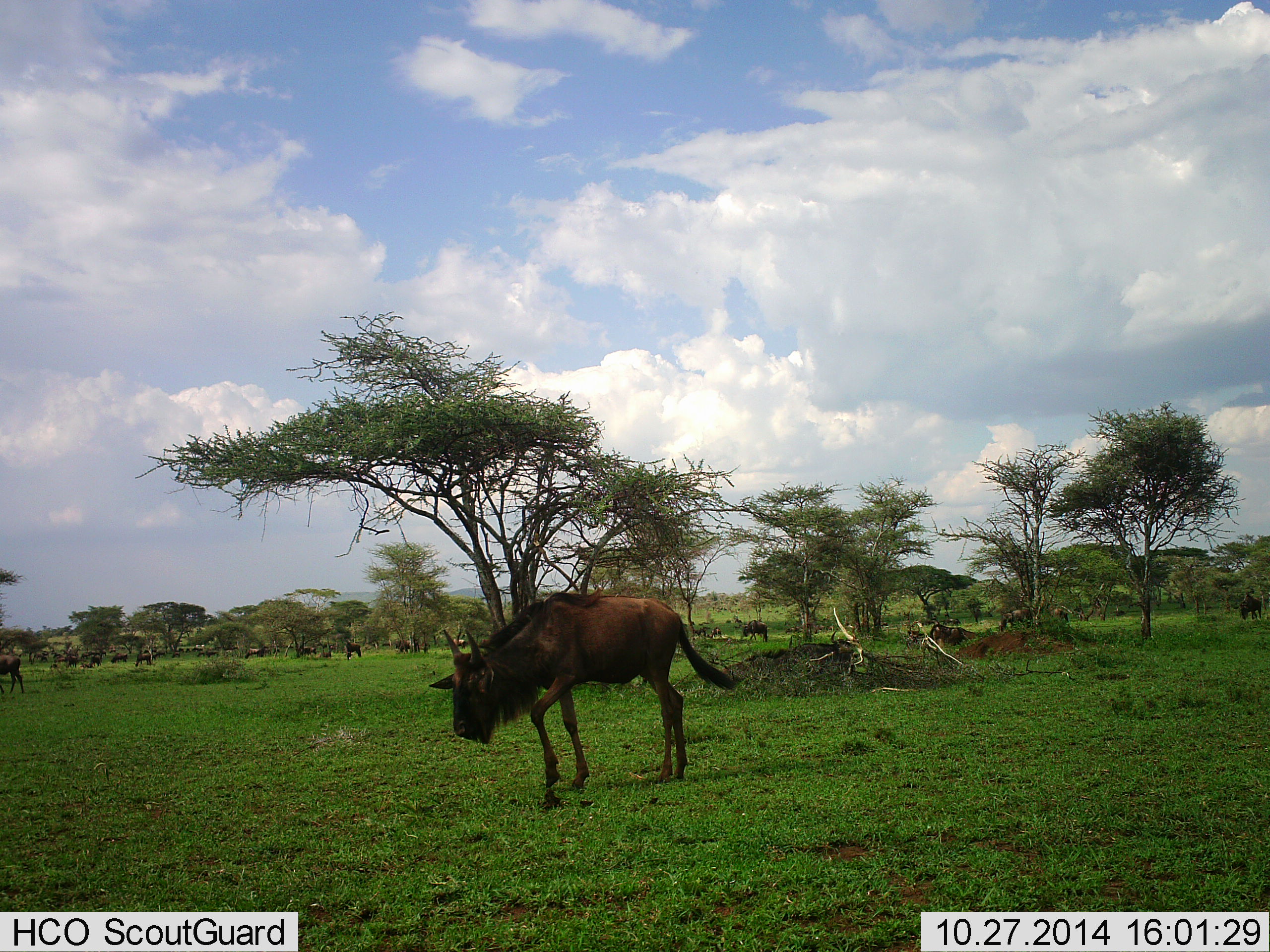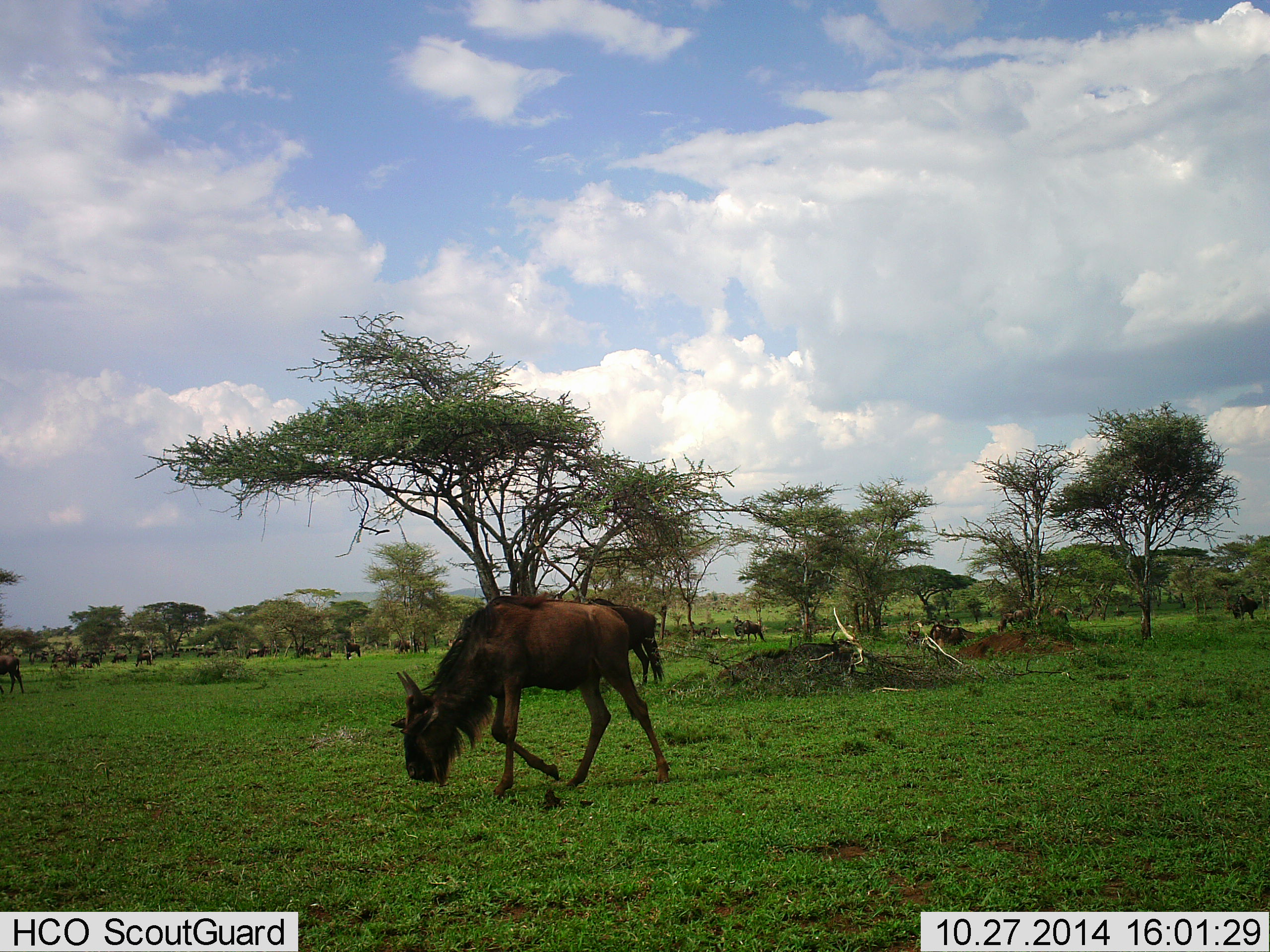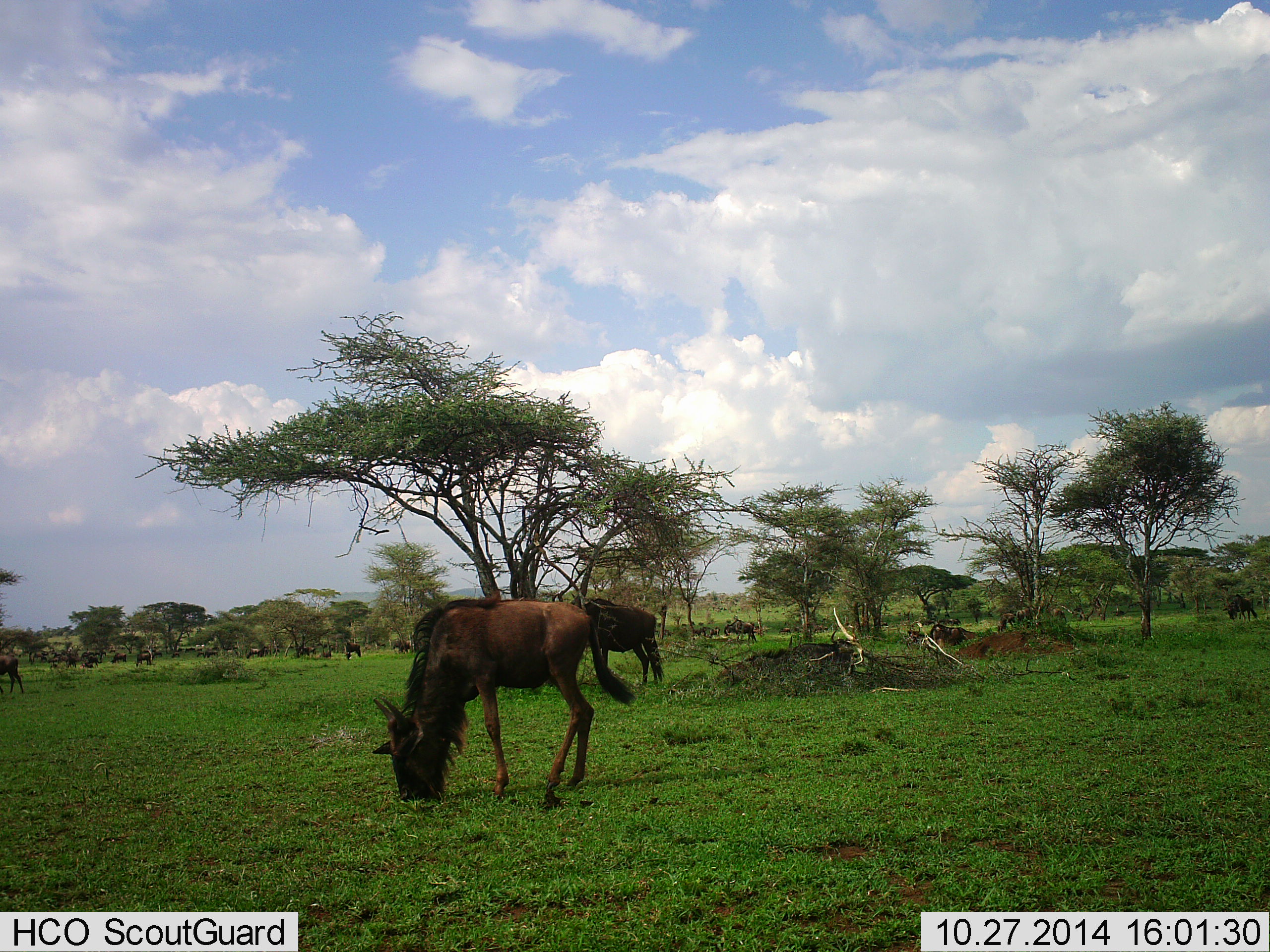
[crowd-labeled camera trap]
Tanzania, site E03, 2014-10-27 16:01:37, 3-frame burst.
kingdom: Animalia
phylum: Chordata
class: Mammalia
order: Artiodactyla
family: Bovidae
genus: Connochaetes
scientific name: Connochaetes taurinus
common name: blue wildebeest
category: wildebeest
Wildebeest (blue wildebeest) (Connochaetes taurinus), count 11-50. Behavior (volunteer vote fractions): standing 20%, resting 0%, moving 70%, interacting 10%. Young present (vote fraction): 0%. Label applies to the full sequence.